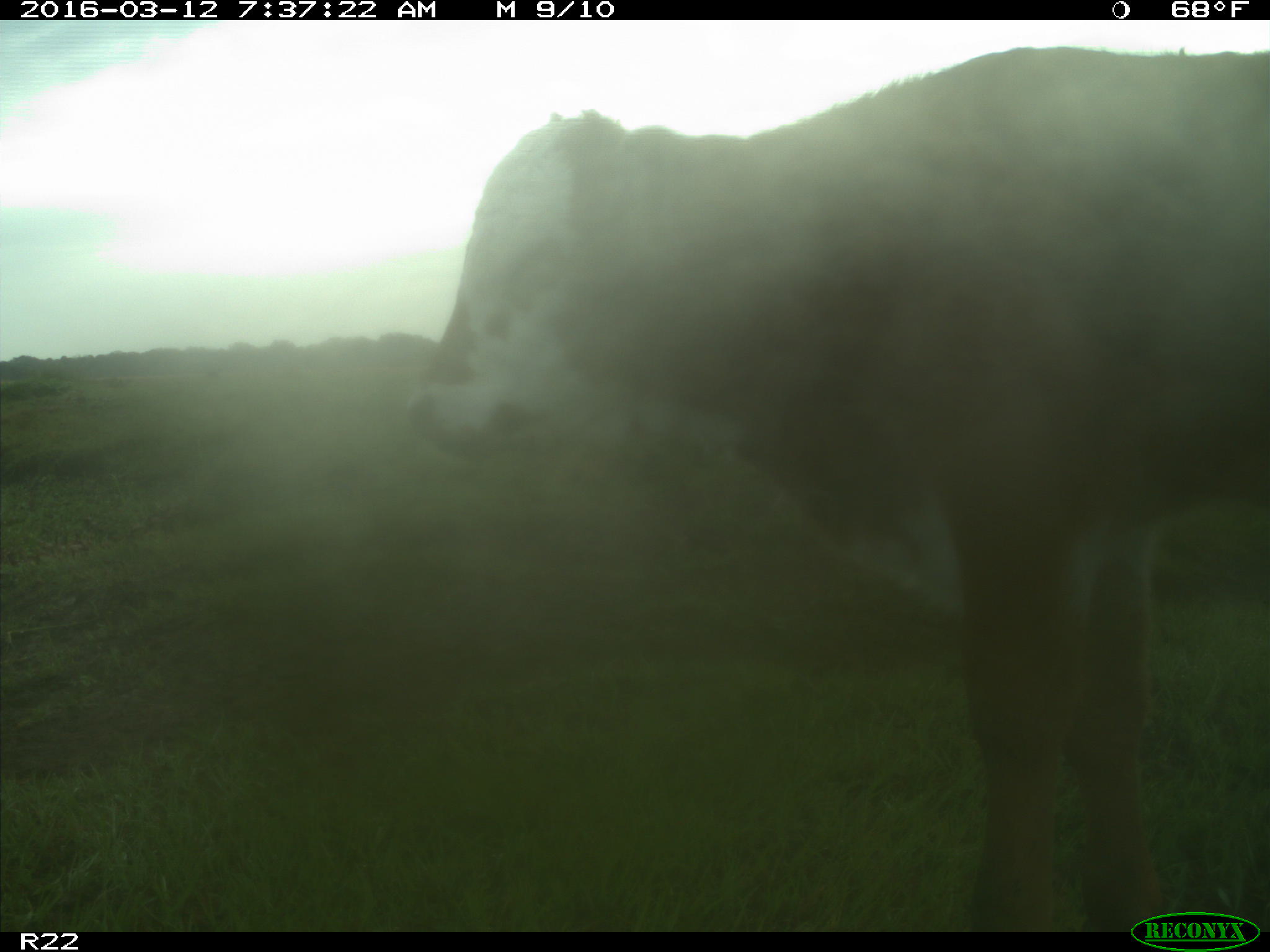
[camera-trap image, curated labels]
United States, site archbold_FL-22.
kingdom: Animalia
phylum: Chordata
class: Mammalia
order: Artiodactyla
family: Bovidae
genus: Bos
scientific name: Bos taurus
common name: domestic cow